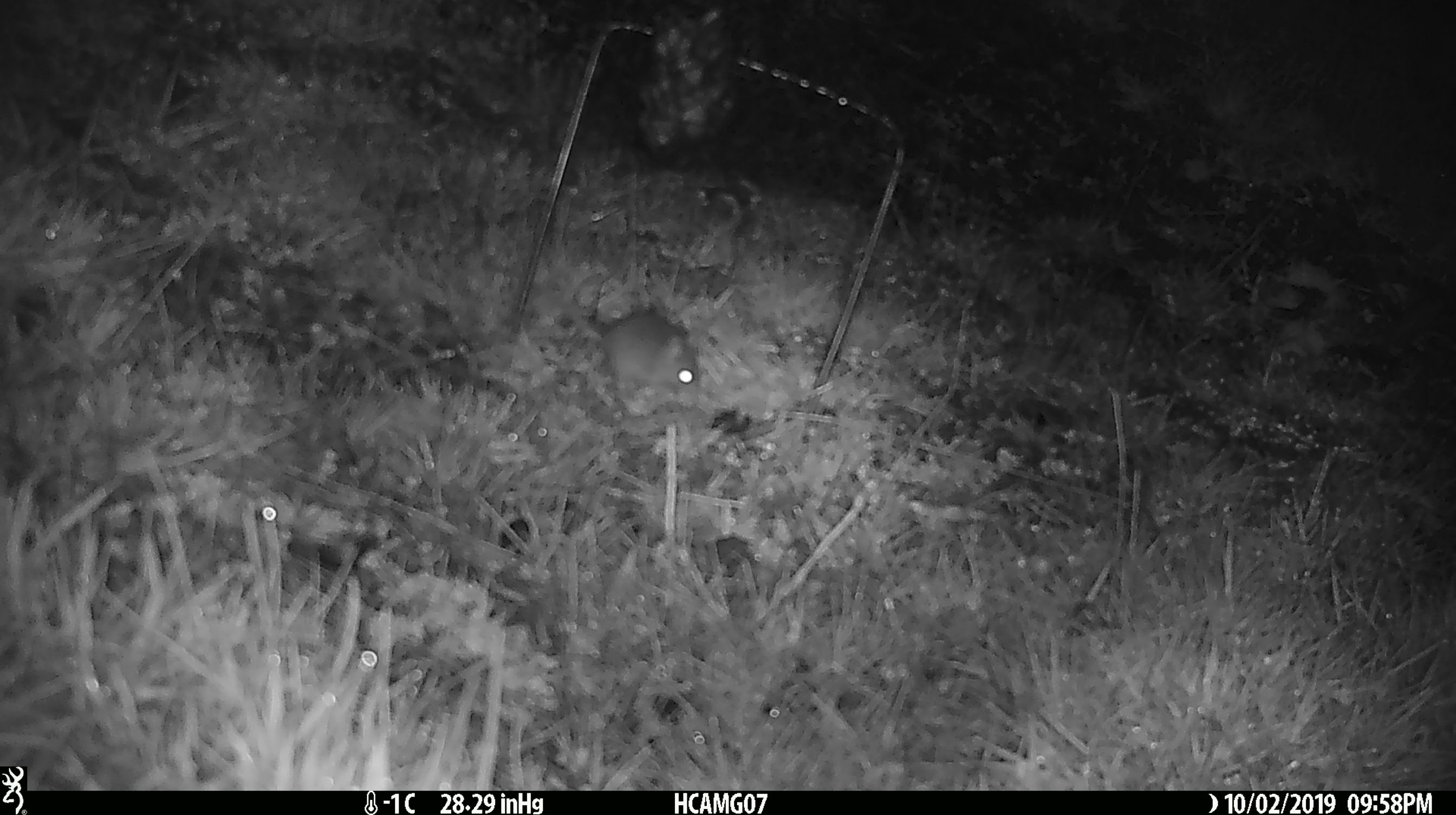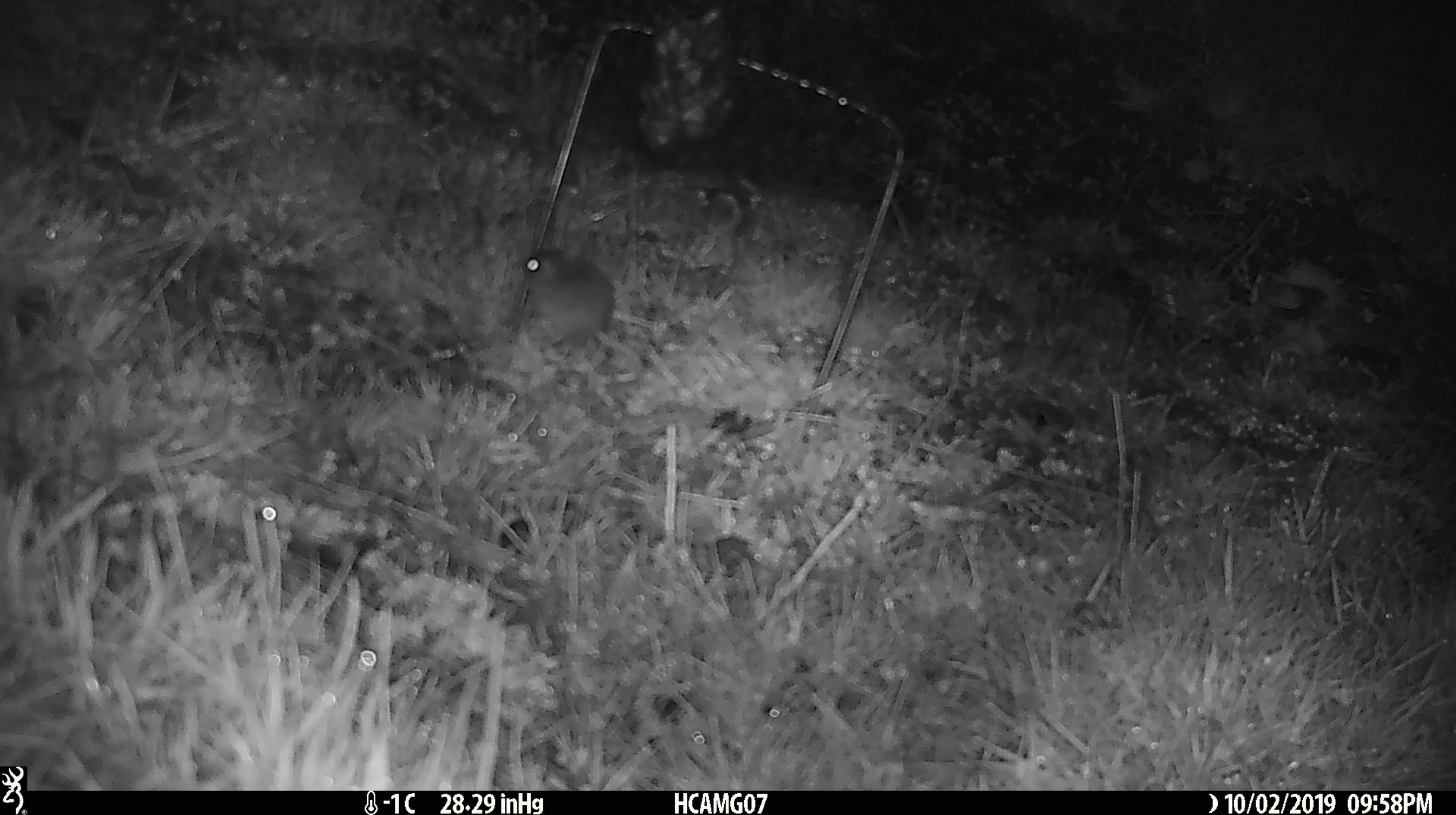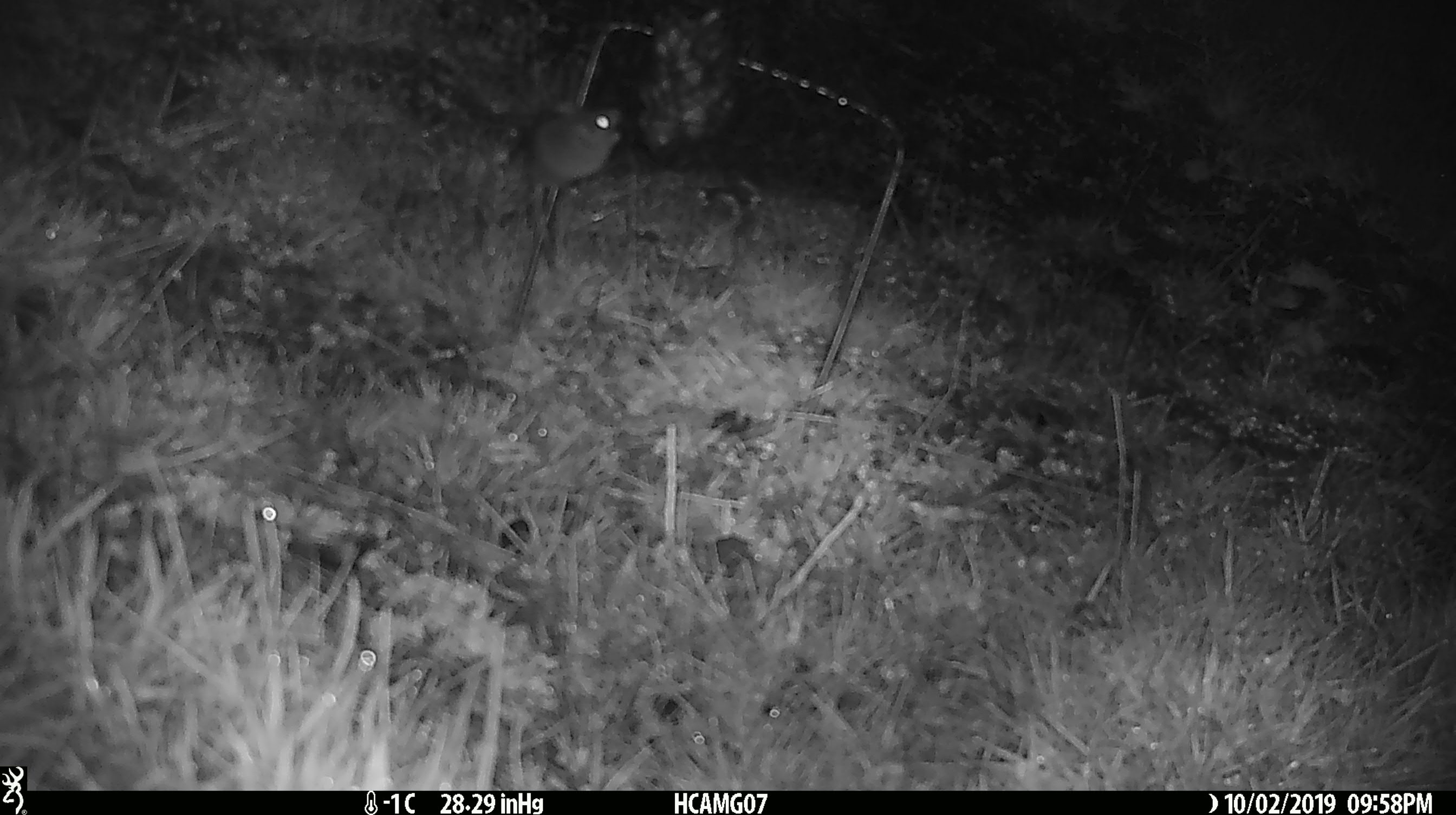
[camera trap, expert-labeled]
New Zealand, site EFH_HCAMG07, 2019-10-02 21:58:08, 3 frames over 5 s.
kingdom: Animalia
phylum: Chordata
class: Mammalia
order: Rodentia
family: Muridae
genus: Mus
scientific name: Mus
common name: mouse